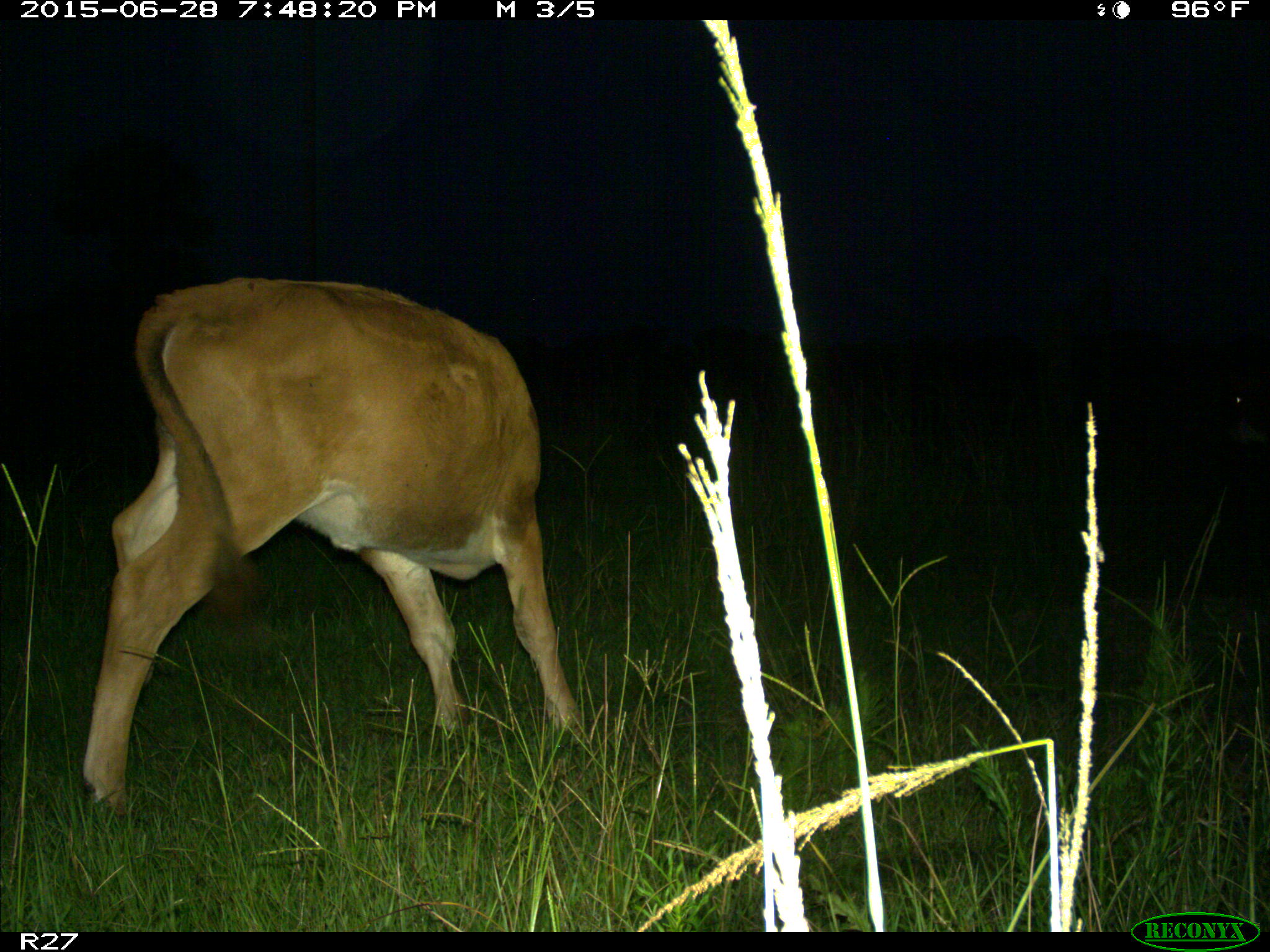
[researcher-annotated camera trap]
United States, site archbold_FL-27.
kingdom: Animalia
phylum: Chordata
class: Mammalia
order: Artiodactyla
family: Bovidae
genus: Bos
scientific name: Bos taurus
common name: domestic cow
Bos taurus (domestic cow).